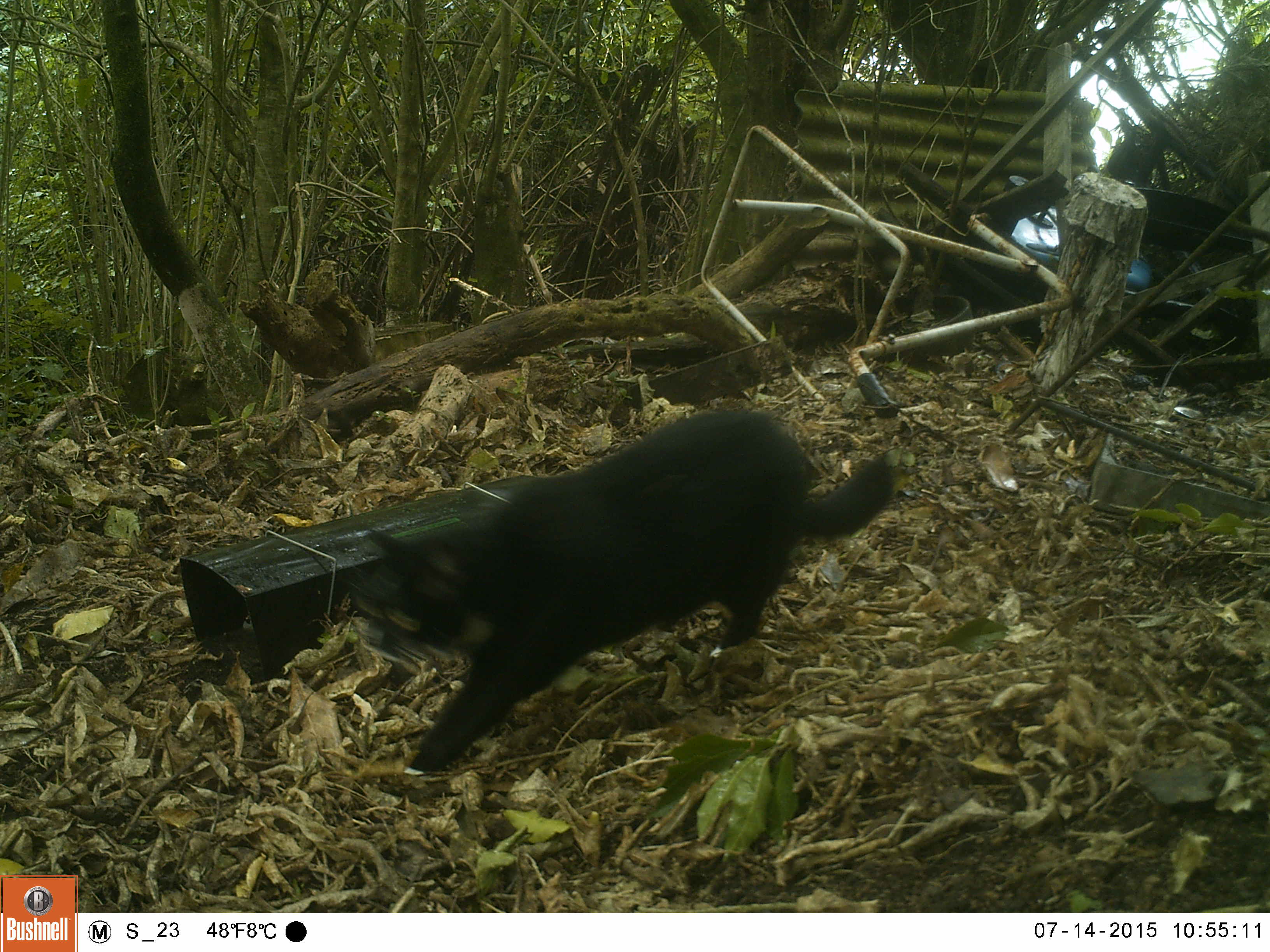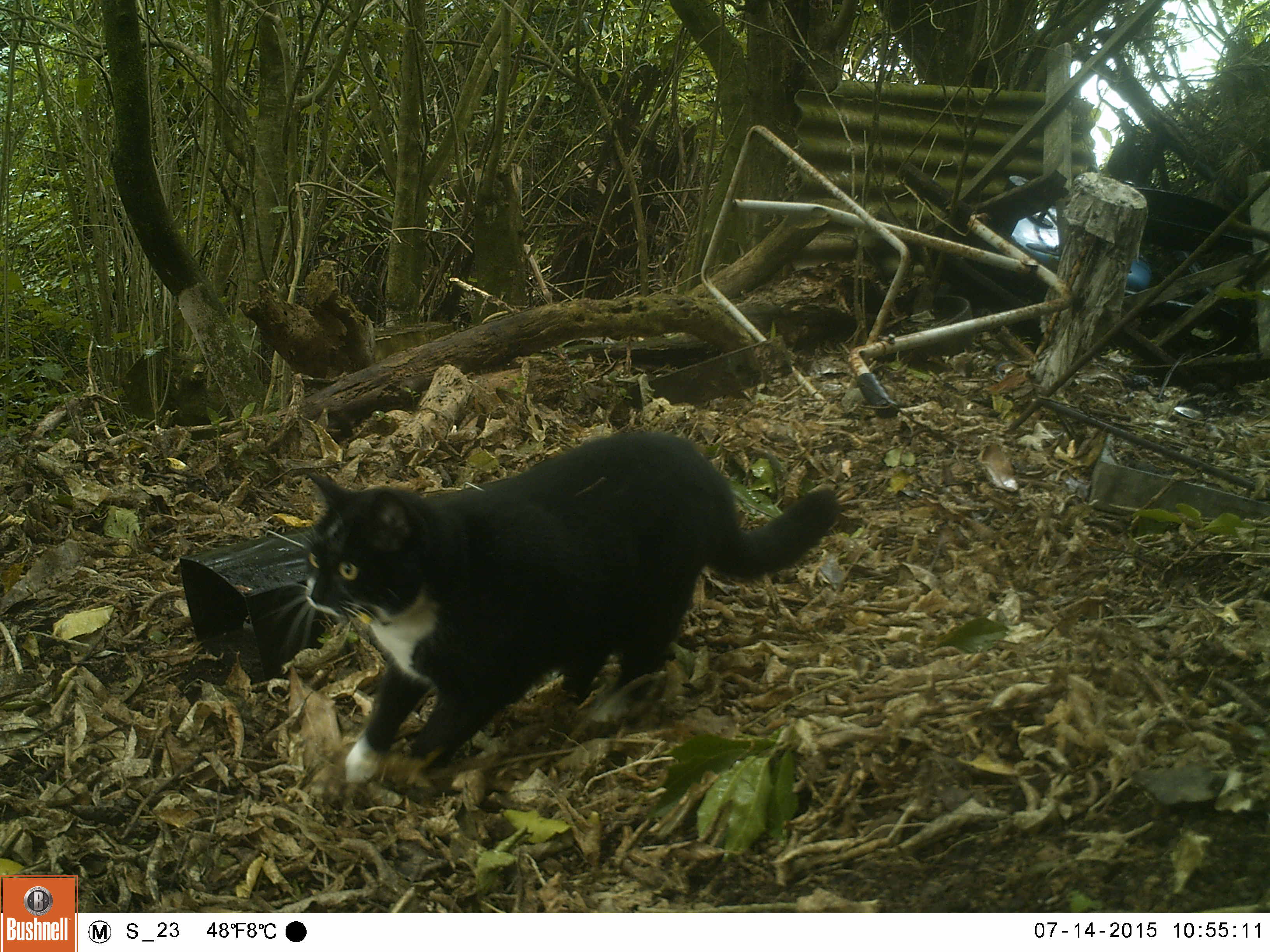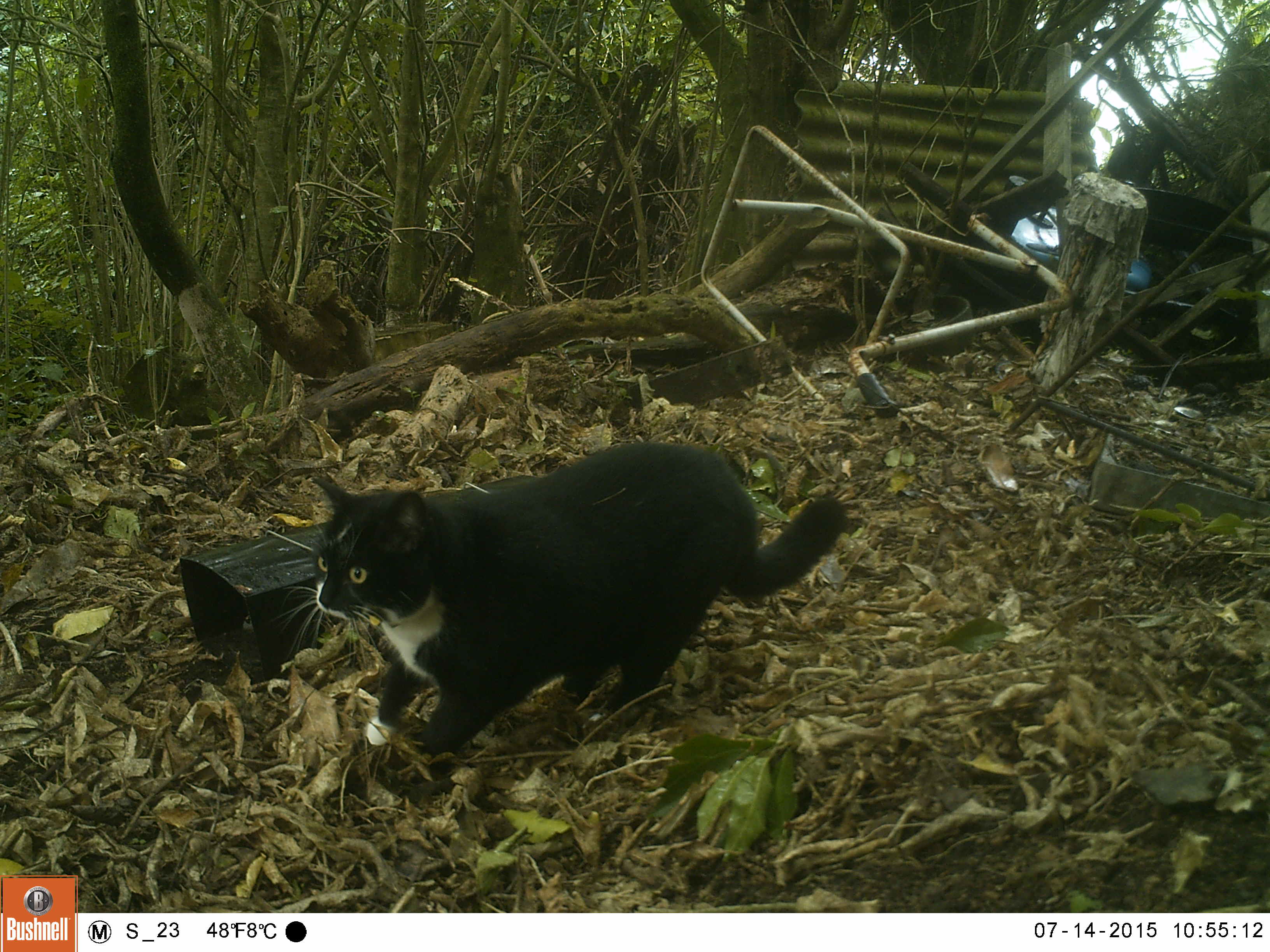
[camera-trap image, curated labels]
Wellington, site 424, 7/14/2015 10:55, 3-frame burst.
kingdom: Animalia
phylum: Chordata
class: Mammalia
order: Carnivora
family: Felidae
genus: Felis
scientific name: Felis catus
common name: cat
Cat (Felis catus).